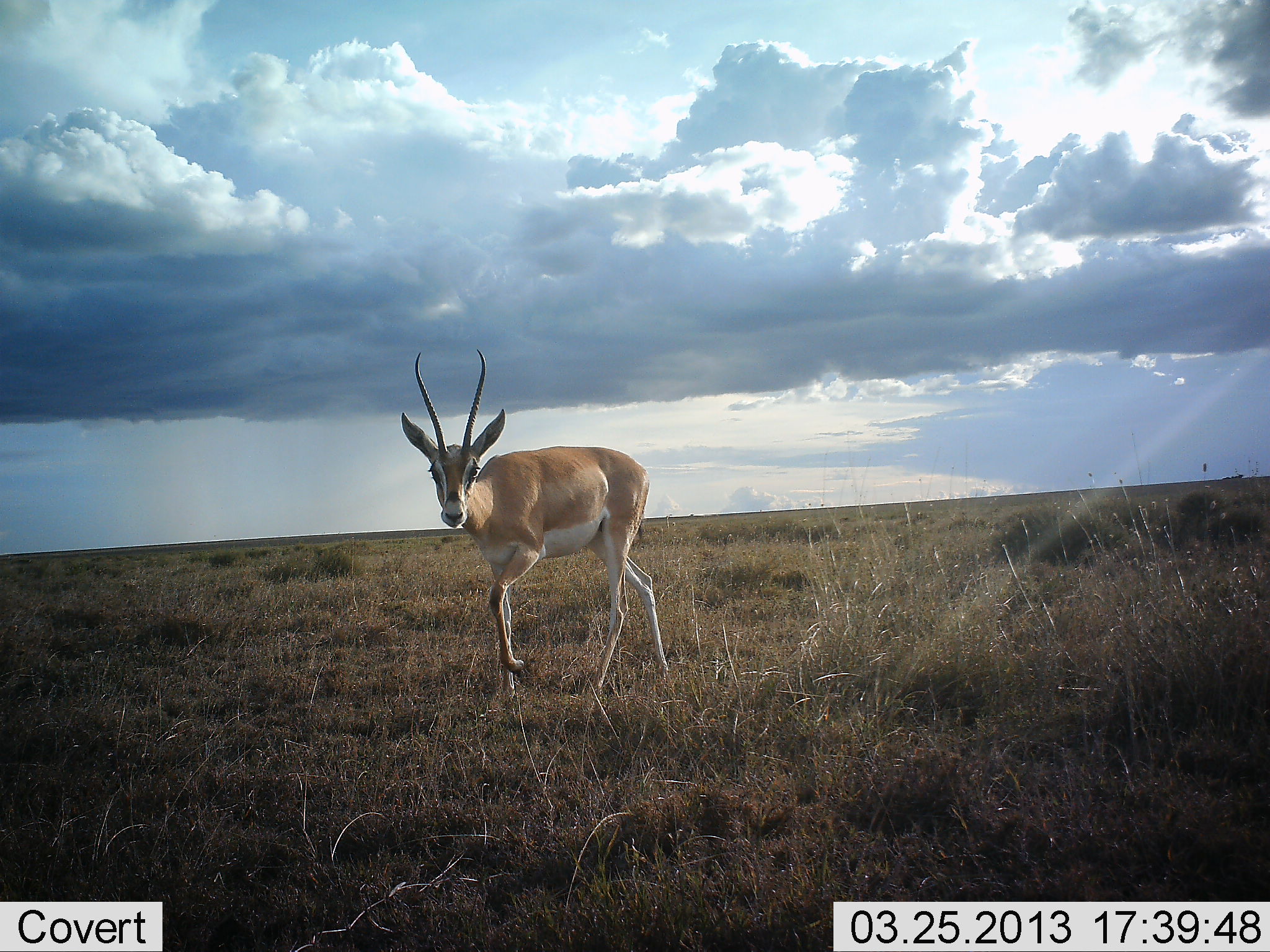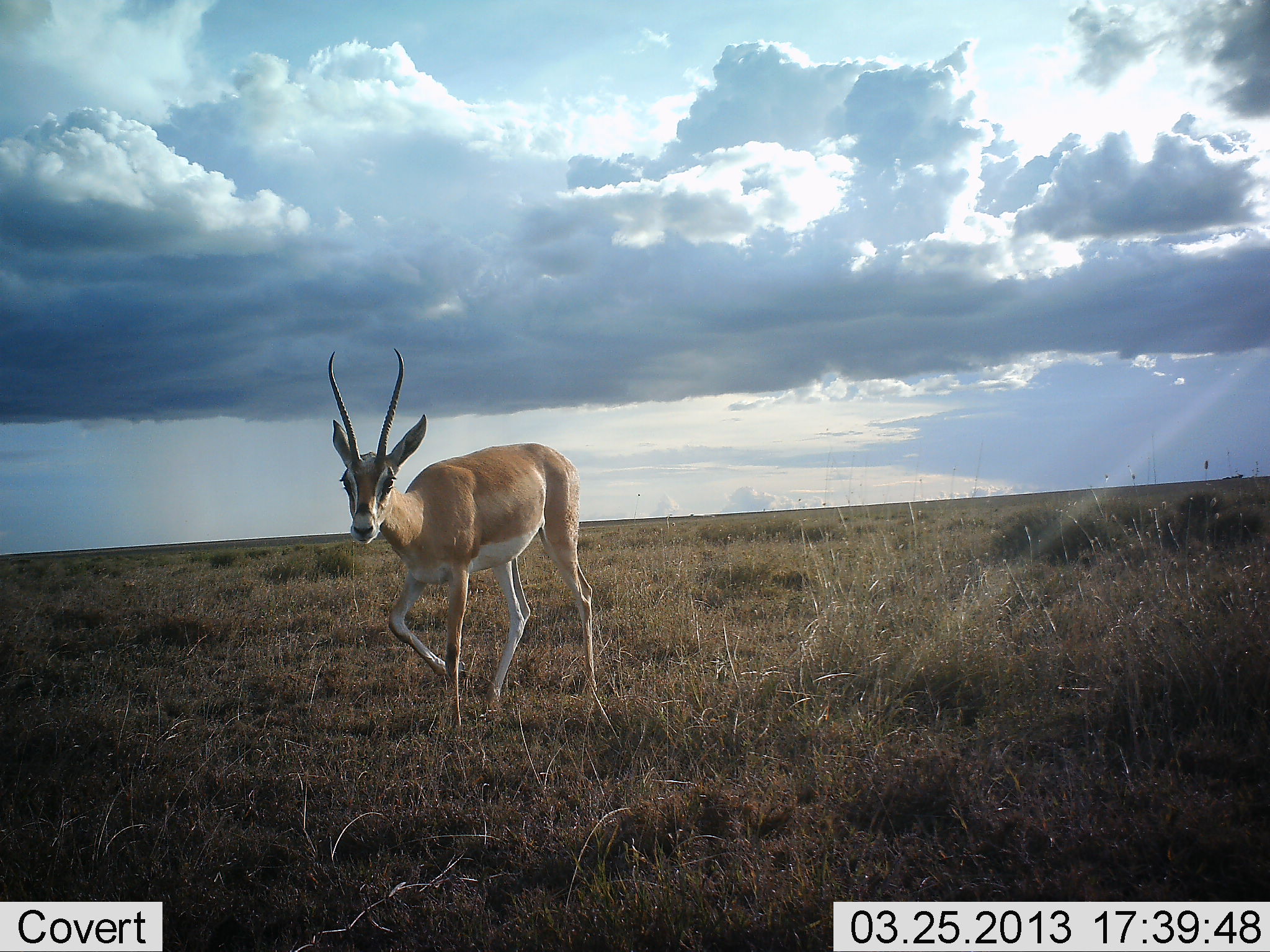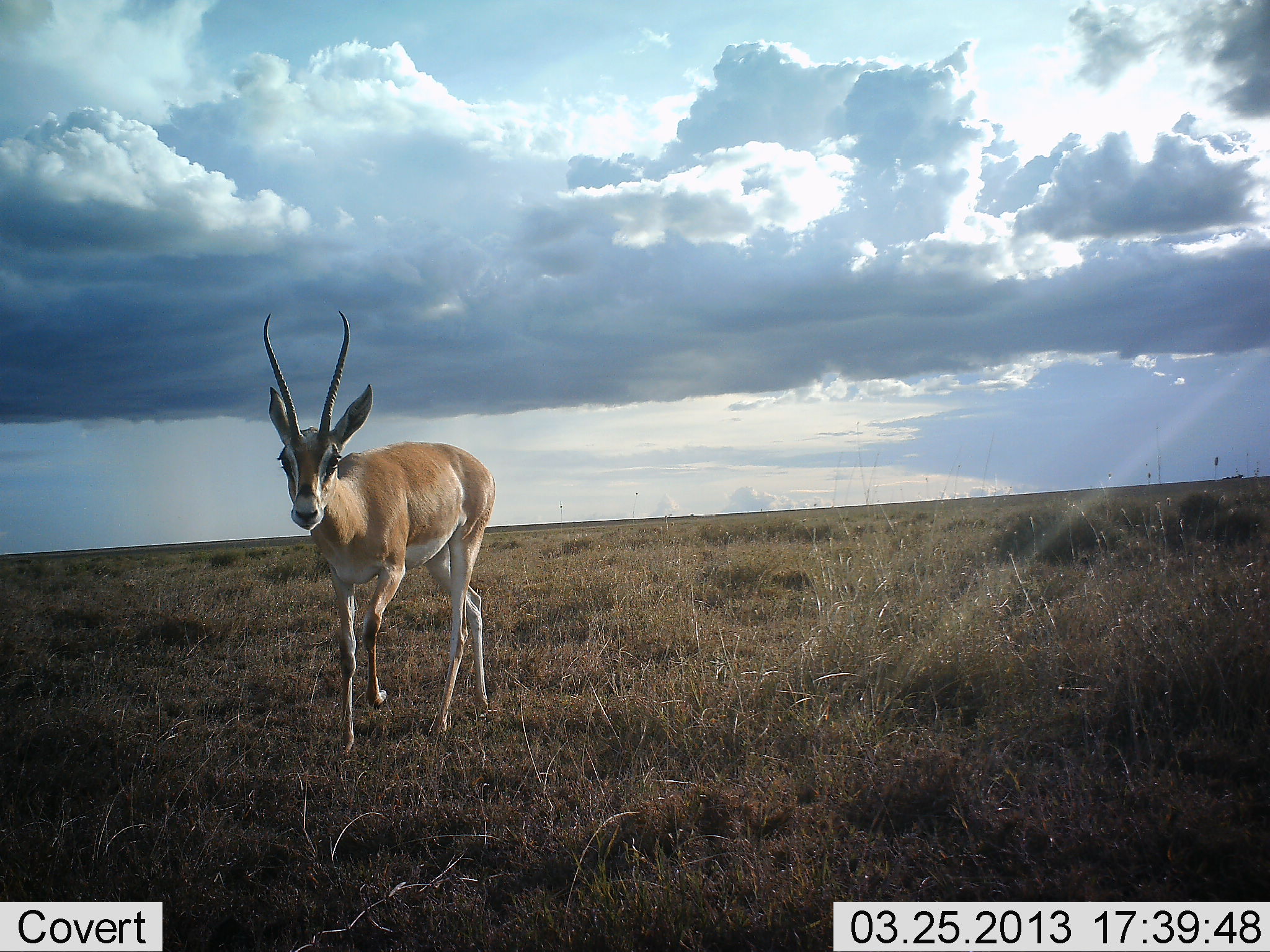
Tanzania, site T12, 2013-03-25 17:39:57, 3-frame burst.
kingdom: Animalia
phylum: Chordata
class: Mammalia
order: Artiodactyla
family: Bovidae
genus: Nanger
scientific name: Nanger granti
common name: grant's gazelle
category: gazellegrants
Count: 1.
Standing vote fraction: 0%.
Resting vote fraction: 0%.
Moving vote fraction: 100%.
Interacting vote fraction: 0%.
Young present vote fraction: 0%.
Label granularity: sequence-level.